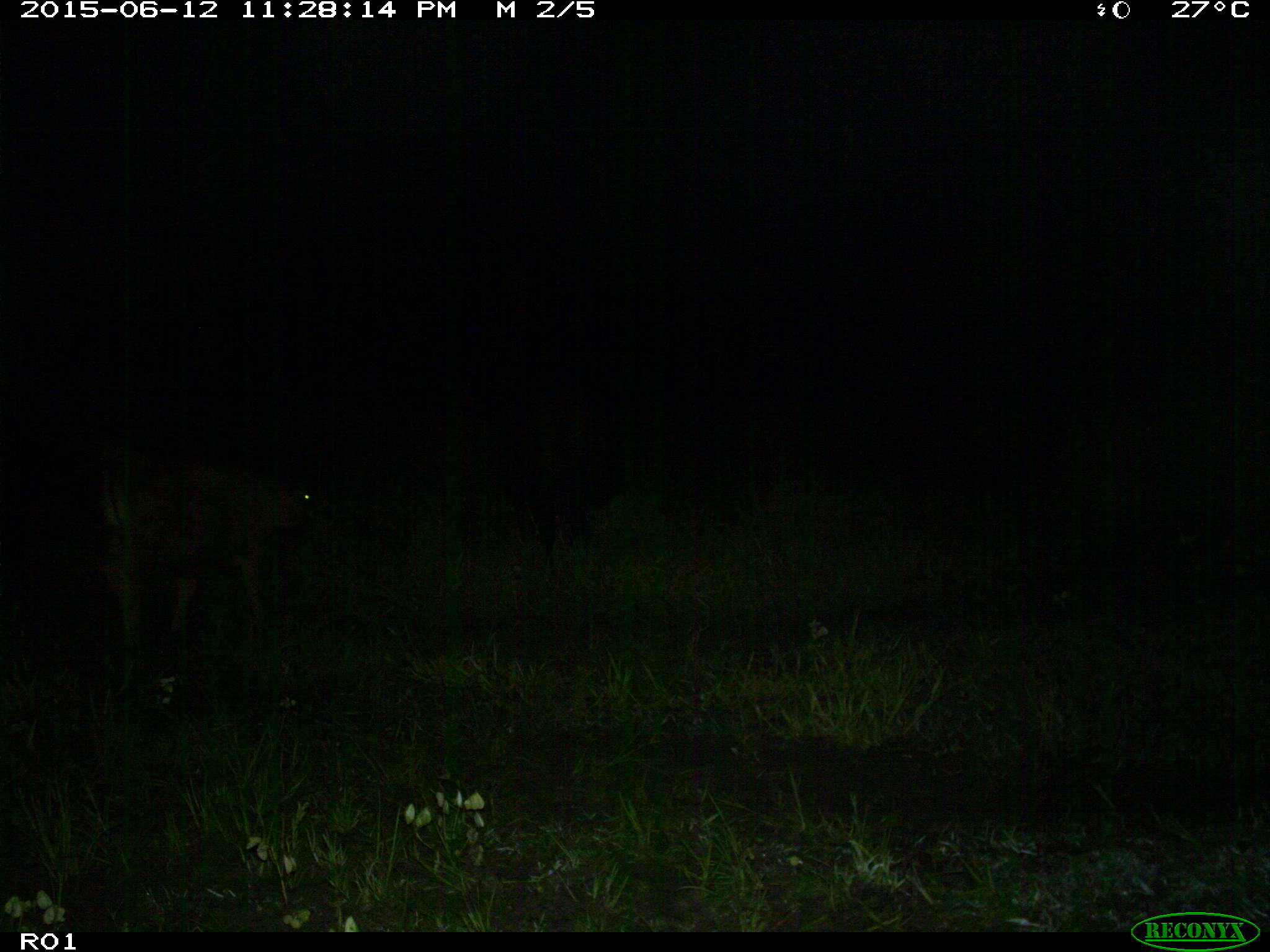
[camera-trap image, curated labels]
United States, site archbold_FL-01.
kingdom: Animalia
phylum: Chordata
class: Mammalia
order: Artiodactyla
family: Bovidae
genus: Bos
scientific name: Bos taurus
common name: domestic cow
Bos taurus (domestic cow).